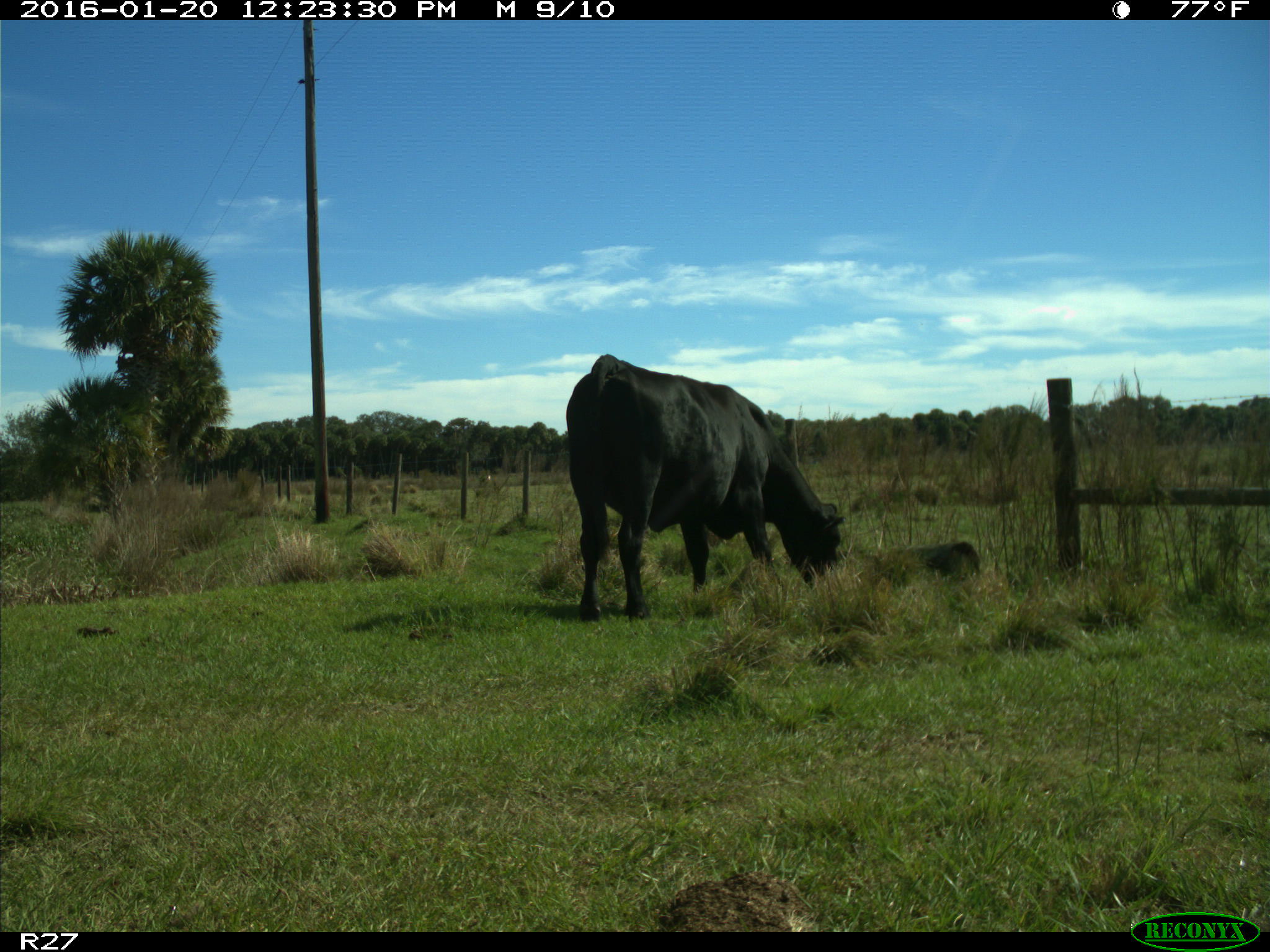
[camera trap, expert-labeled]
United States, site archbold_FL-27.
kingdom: Animalia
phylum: Chordata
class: Mammalia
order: Artiodactyla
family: Bovidae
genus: Bos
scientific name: Bos taurus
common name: domestic cow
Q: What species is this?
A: Bos taurus (domestic cow).